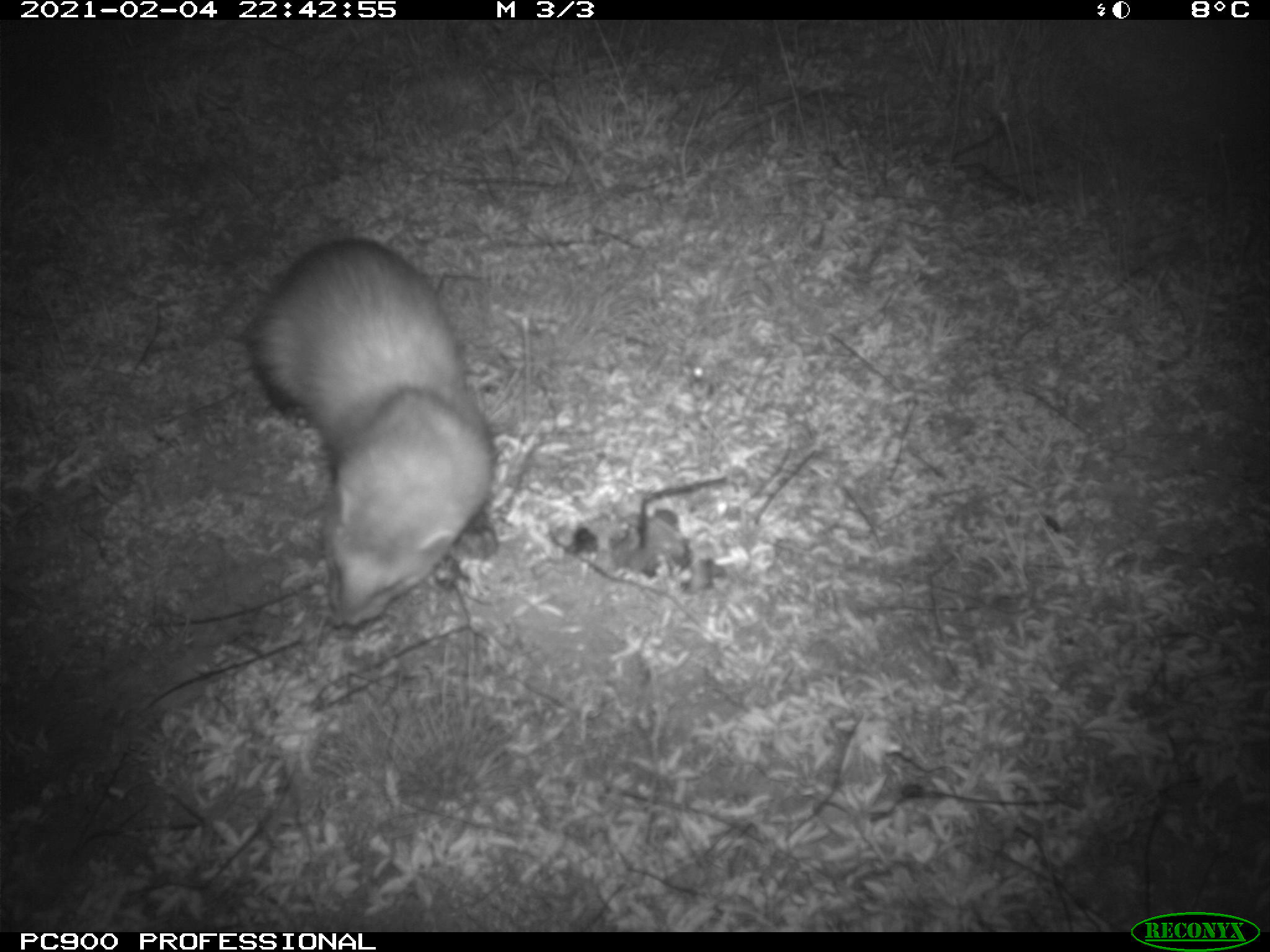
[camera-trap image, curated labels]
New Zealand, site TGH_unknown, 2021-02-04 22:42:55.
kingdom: Animalia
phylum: Chordata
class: Mammalia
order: Carnivora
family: Mustelidae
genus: Mustela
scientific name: Mustela furo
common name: ferret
Ferret (Mustela furo).